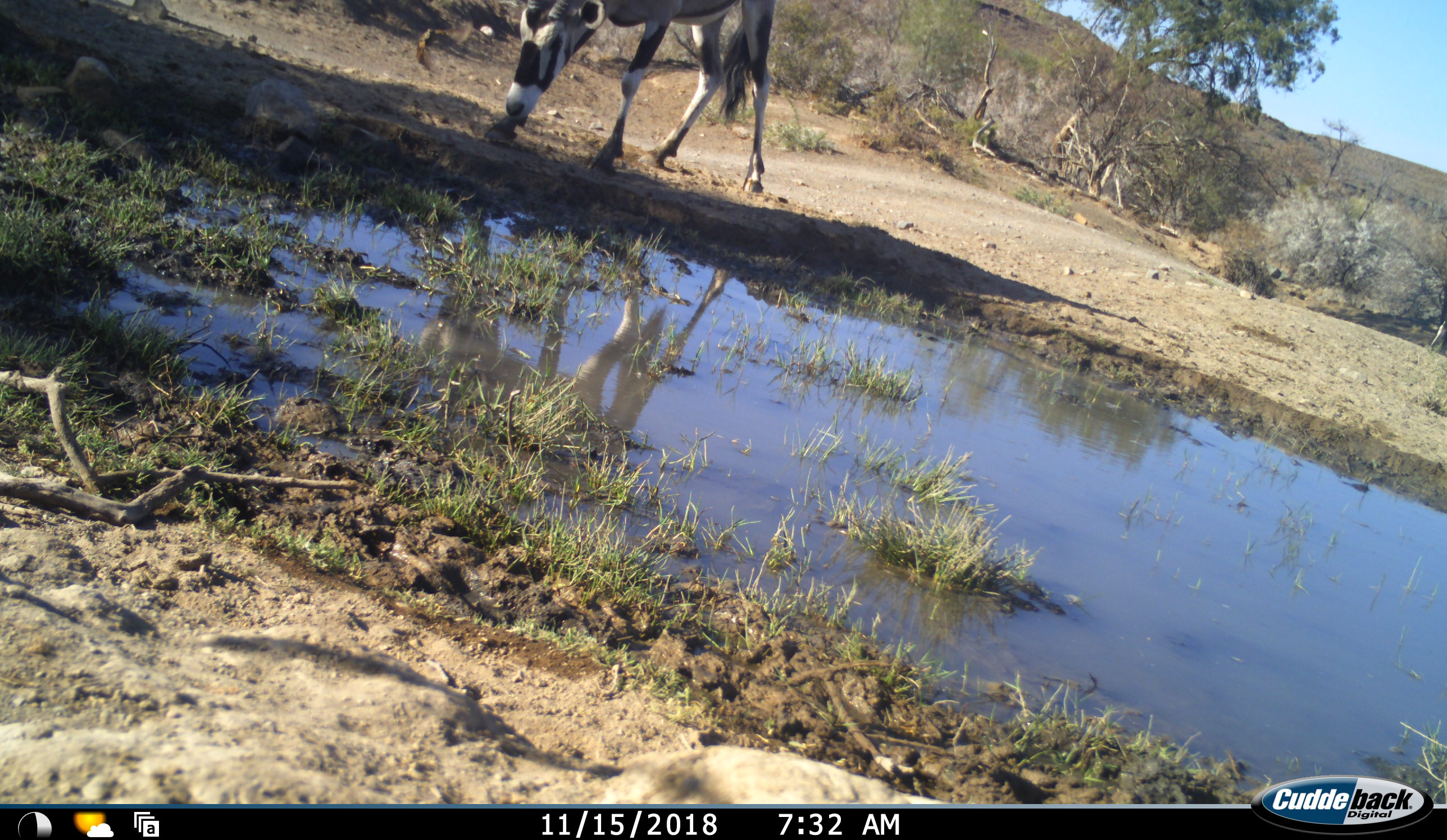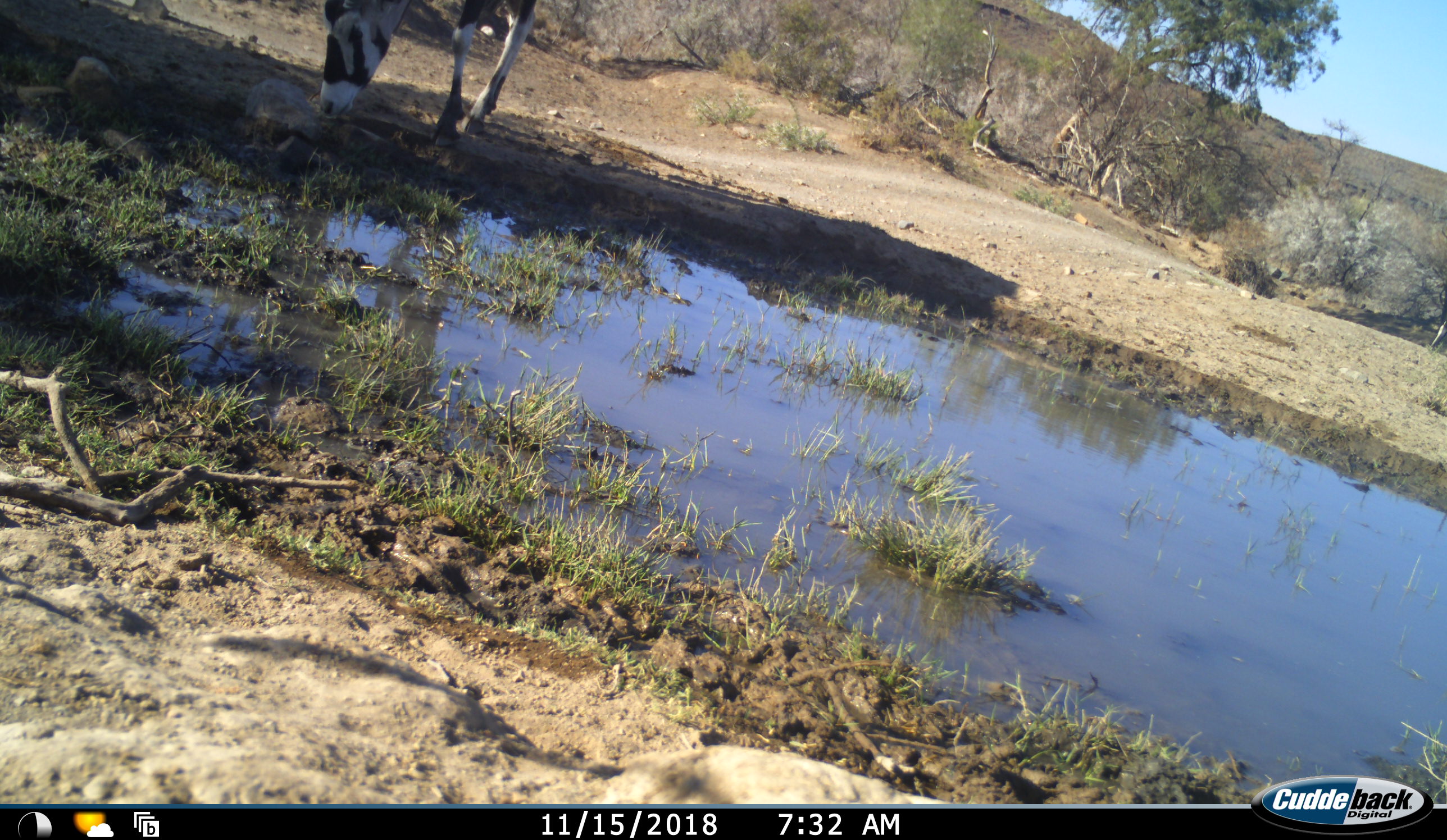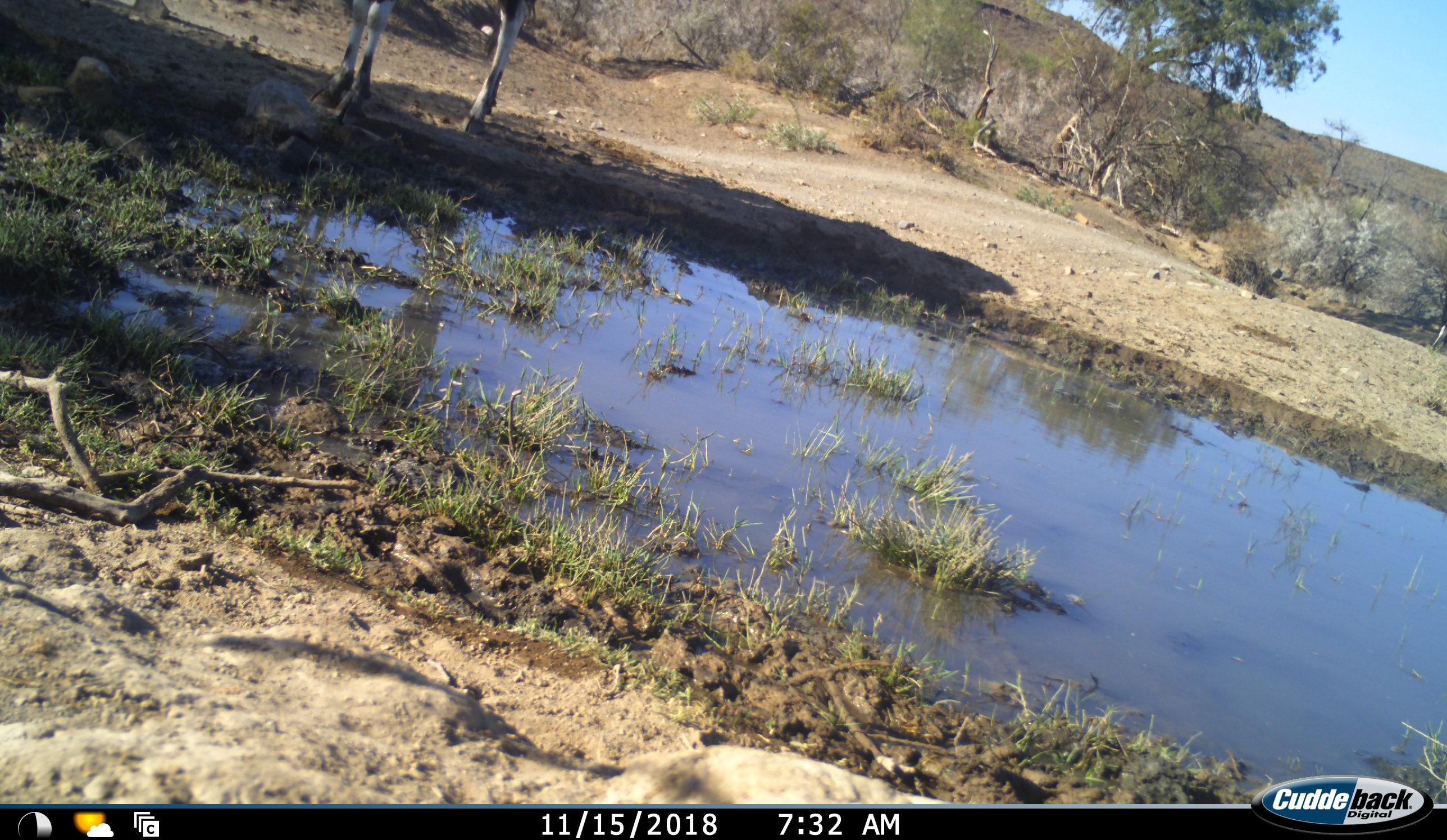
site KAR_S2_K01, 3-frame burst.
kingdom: Animalia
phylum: Chordata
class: Mammalia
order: Artiodactyla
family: Bovidae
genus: Oryx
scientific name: Oryx gazella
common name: gemsbok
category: oryx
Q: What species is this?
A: Oryx (gemsbok) (Oryx gazella).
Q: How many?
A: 1.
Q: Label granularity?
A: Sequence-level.